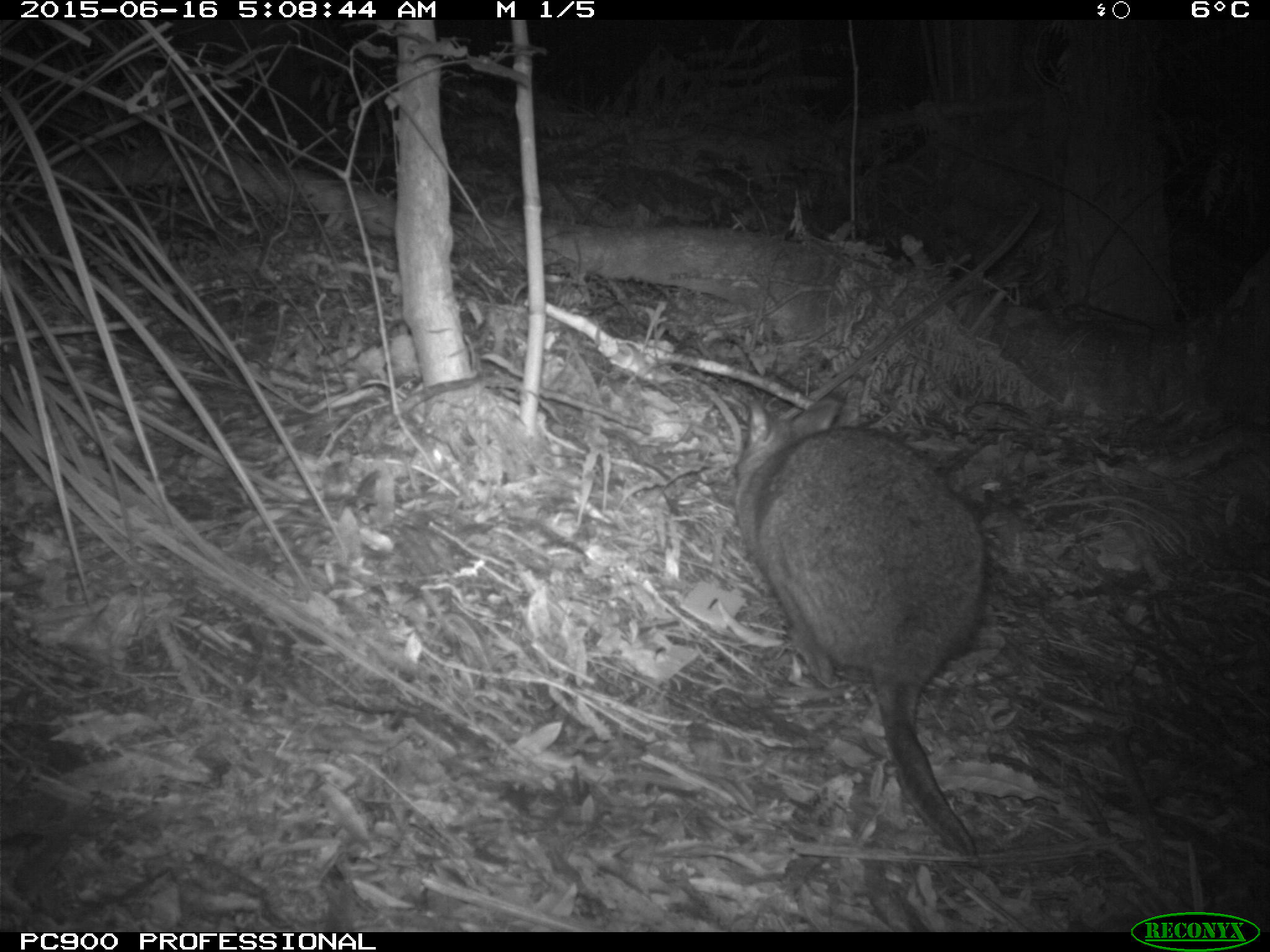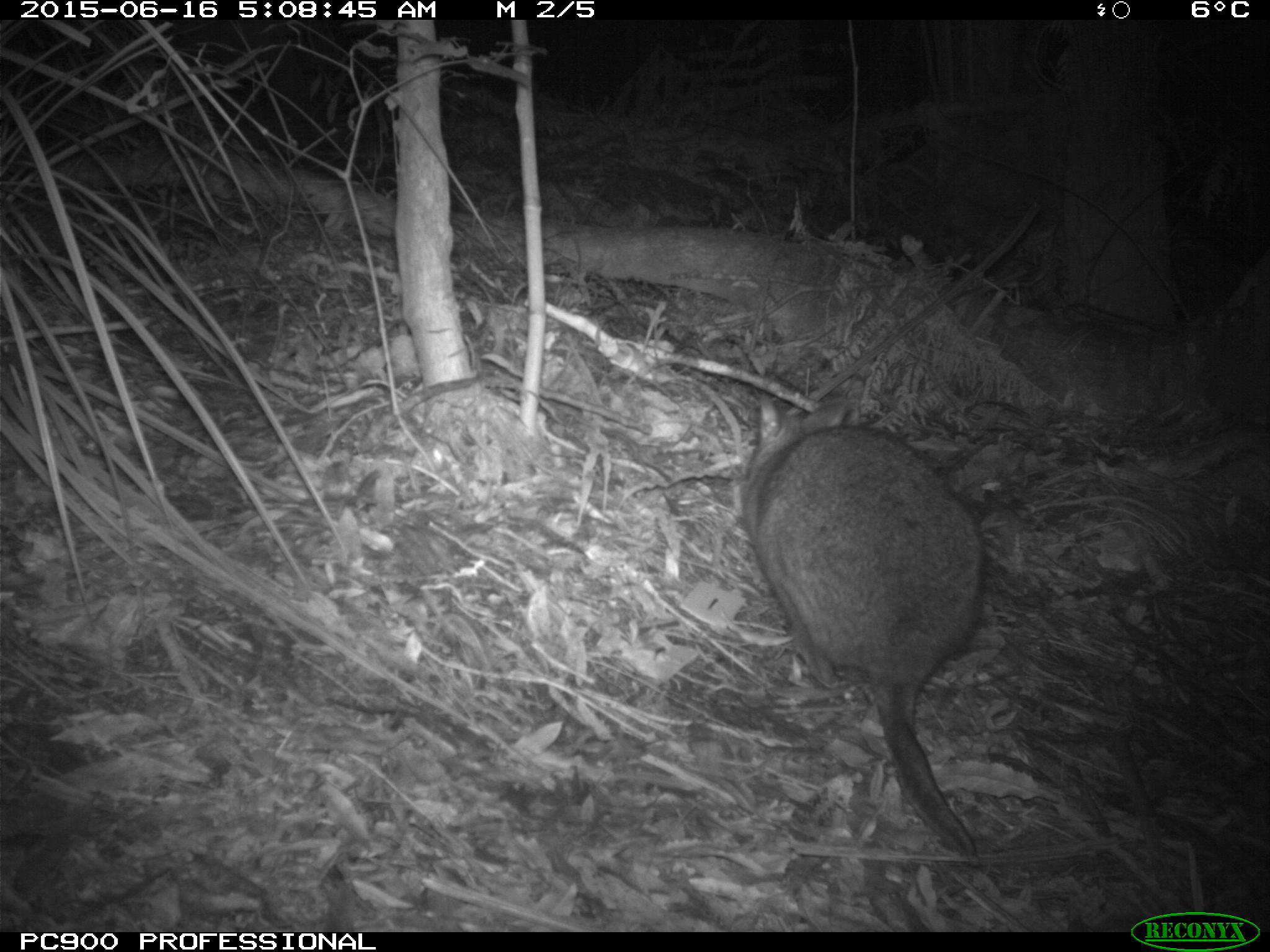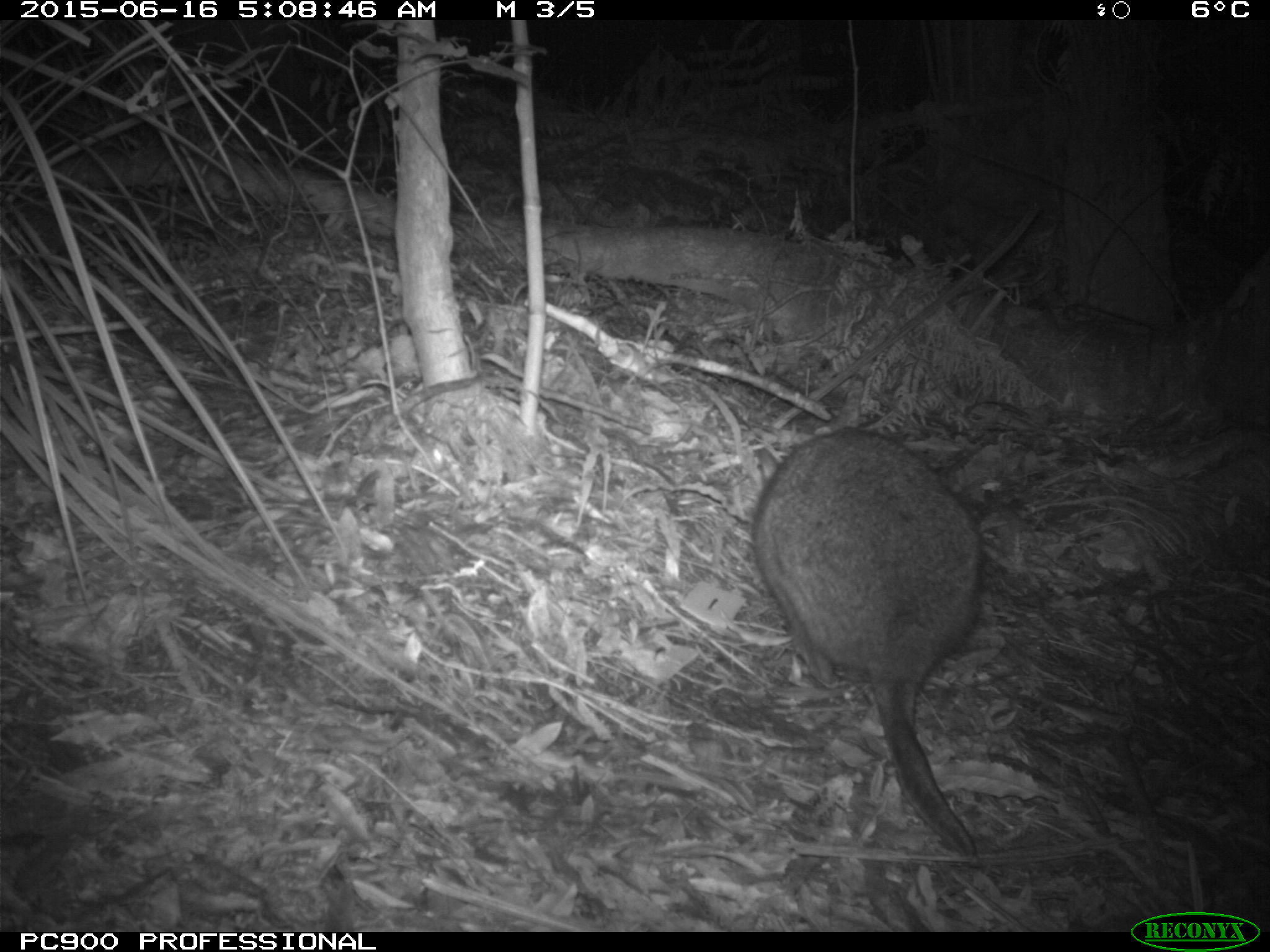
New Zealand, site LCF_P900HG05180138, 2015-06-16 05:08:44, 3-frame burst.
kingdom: Animalia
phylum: Chordata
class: Mammalia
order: Diprotodontia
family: Macropodidae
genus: Notamacropus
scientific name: Notamacropus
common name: wallaby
Wallaby (Notamacropus).